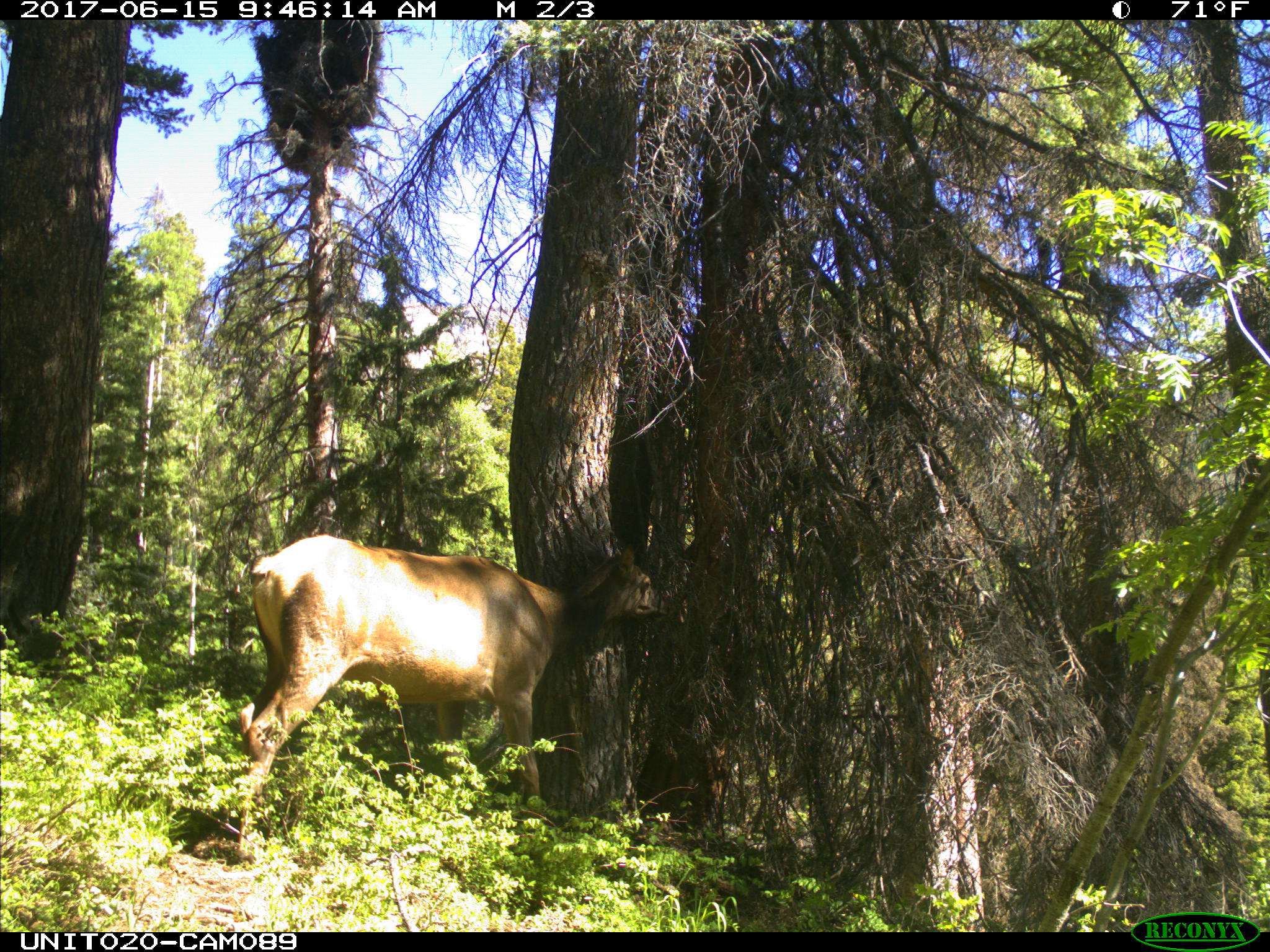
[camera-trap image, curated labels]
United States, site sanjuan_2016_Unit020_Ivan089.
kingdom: Animalia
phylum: Chordata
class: Mammalia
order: Artiodactyla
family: Cervidae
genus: Cervus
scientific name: Cervus elaphus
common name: red deer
Cervus elaphus (red deer).